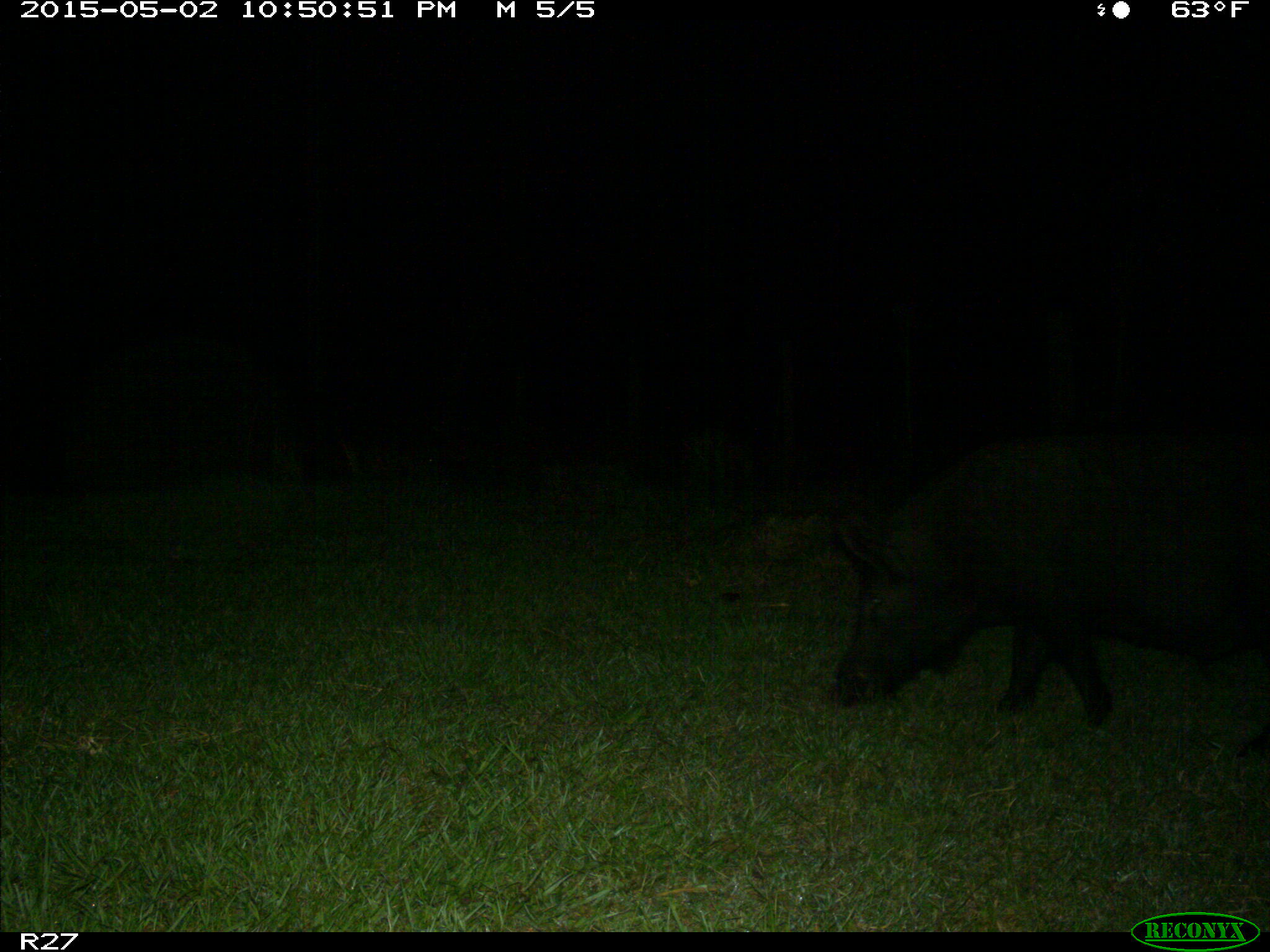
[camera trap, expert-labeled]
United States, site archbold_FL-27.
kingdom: Animalia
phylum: Chordata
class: Mammalia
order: Artiodactyla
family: Suidae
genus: Sus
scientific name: Sus scrofa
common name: wild boar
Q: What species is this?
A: Sus scrofa (wild boar).